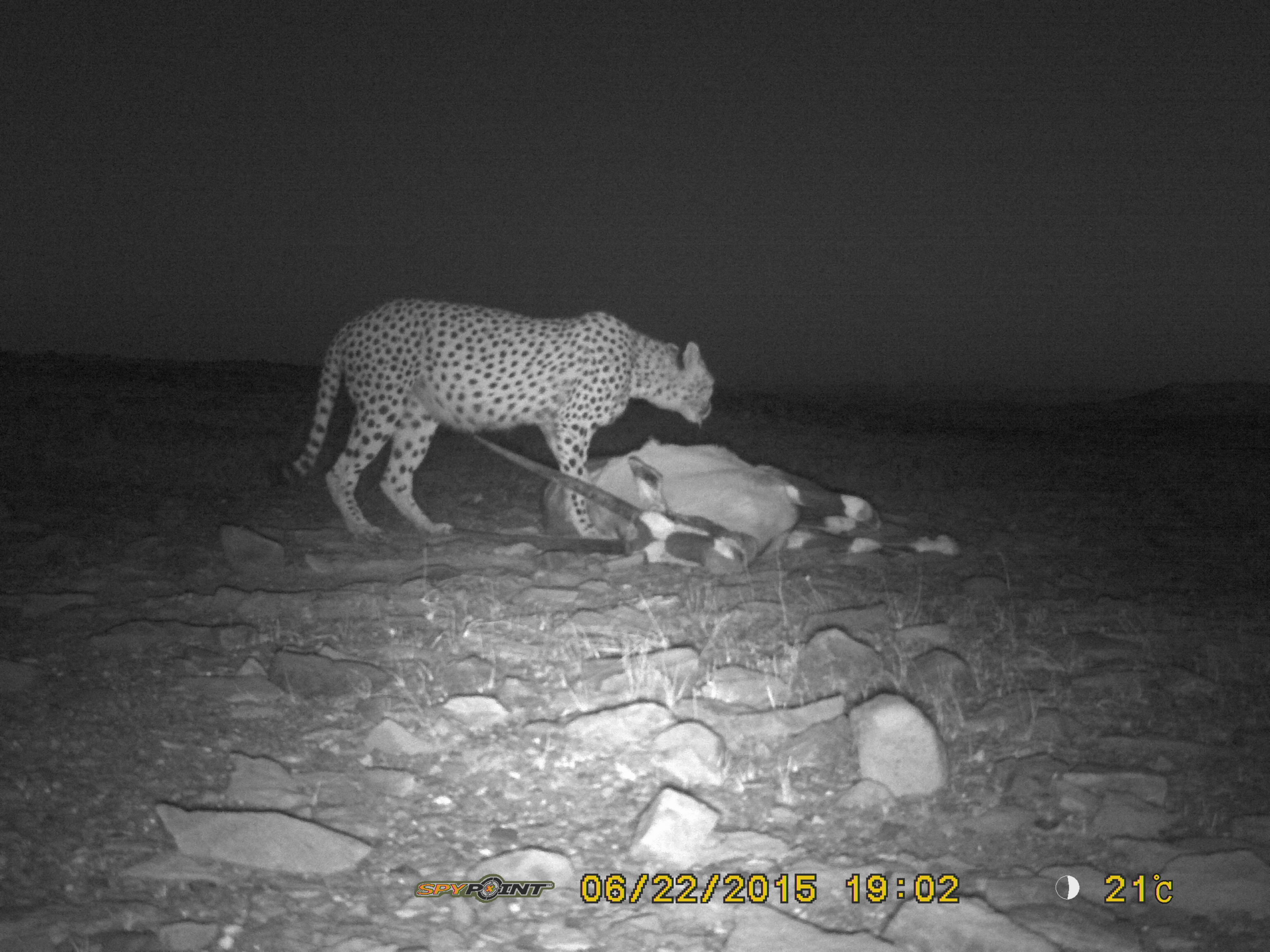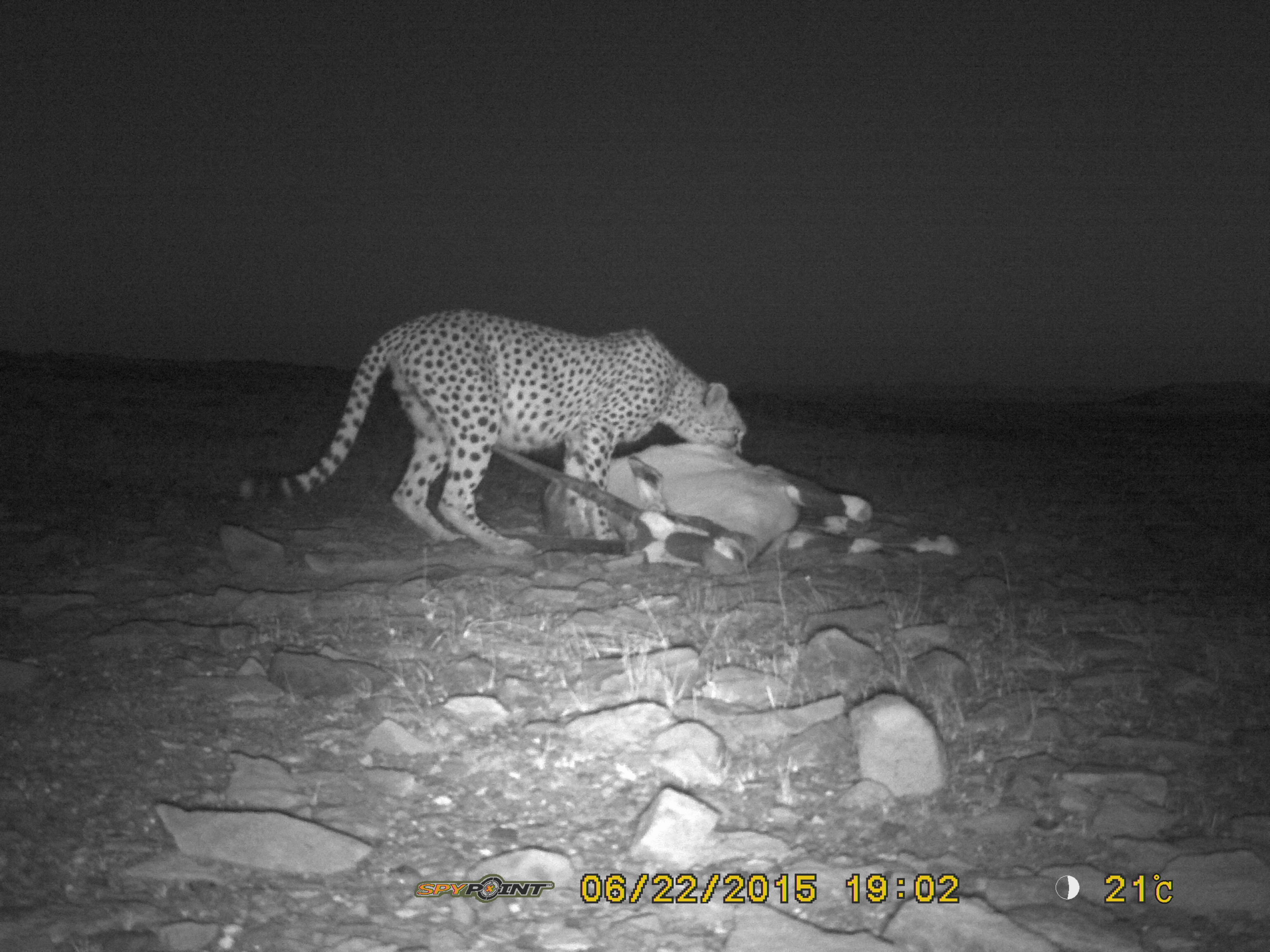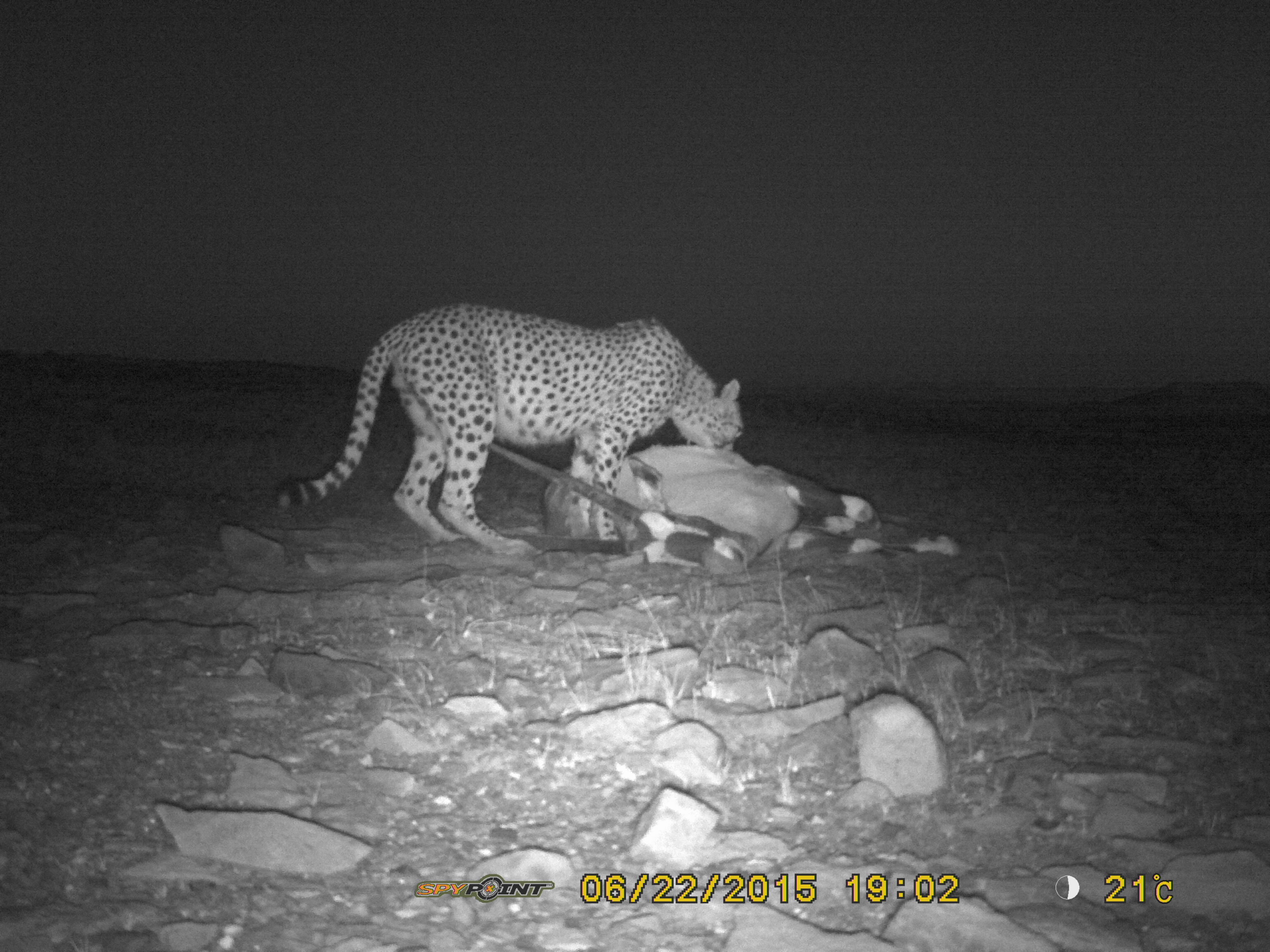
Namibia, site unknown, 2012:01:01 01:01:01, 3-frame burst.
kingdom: Animalia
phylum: Chordata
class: Mammalia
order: Carnivora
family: Felidae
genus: Acinonyx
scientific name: Acinonyx jubatus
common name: cheetah